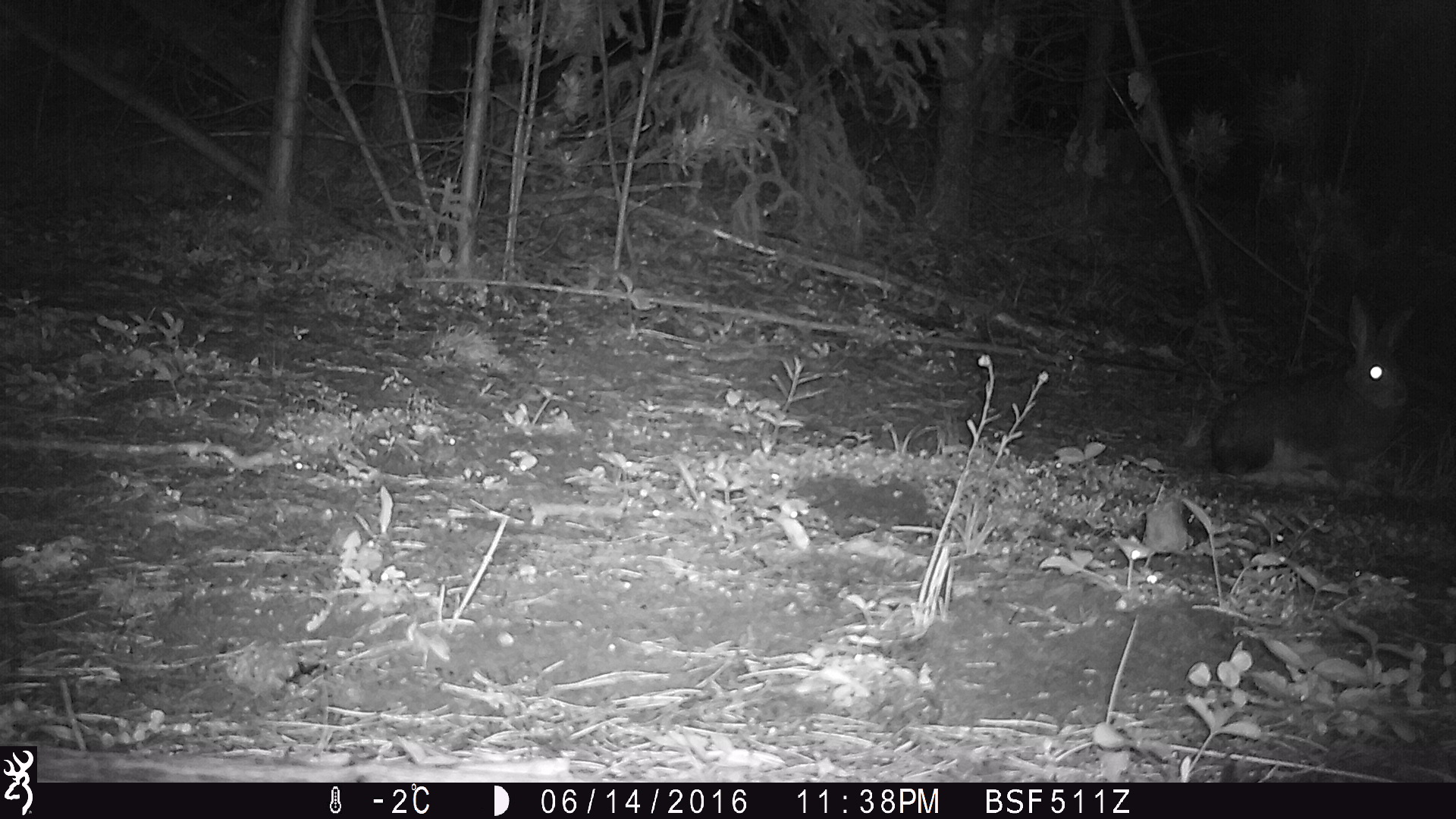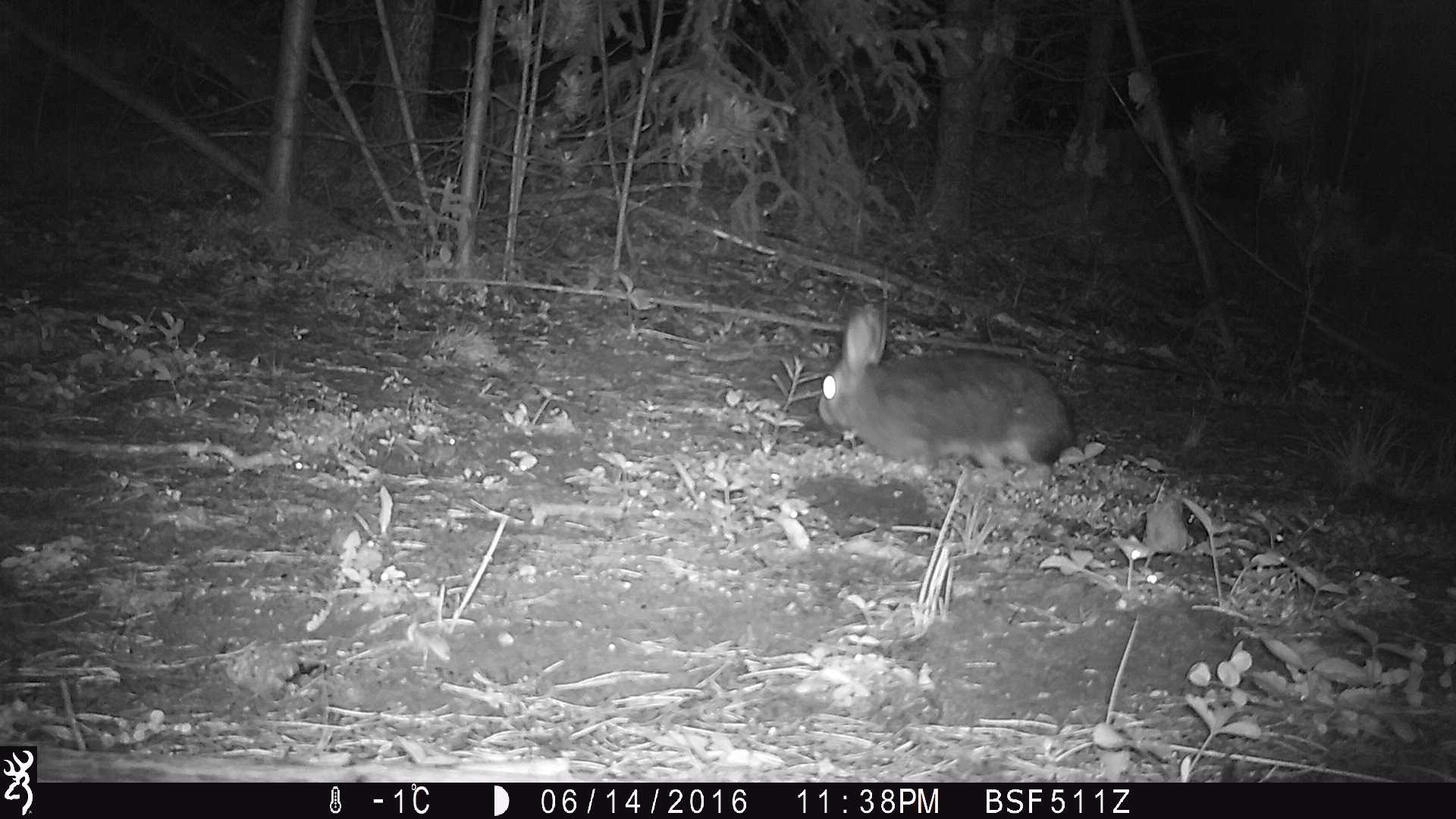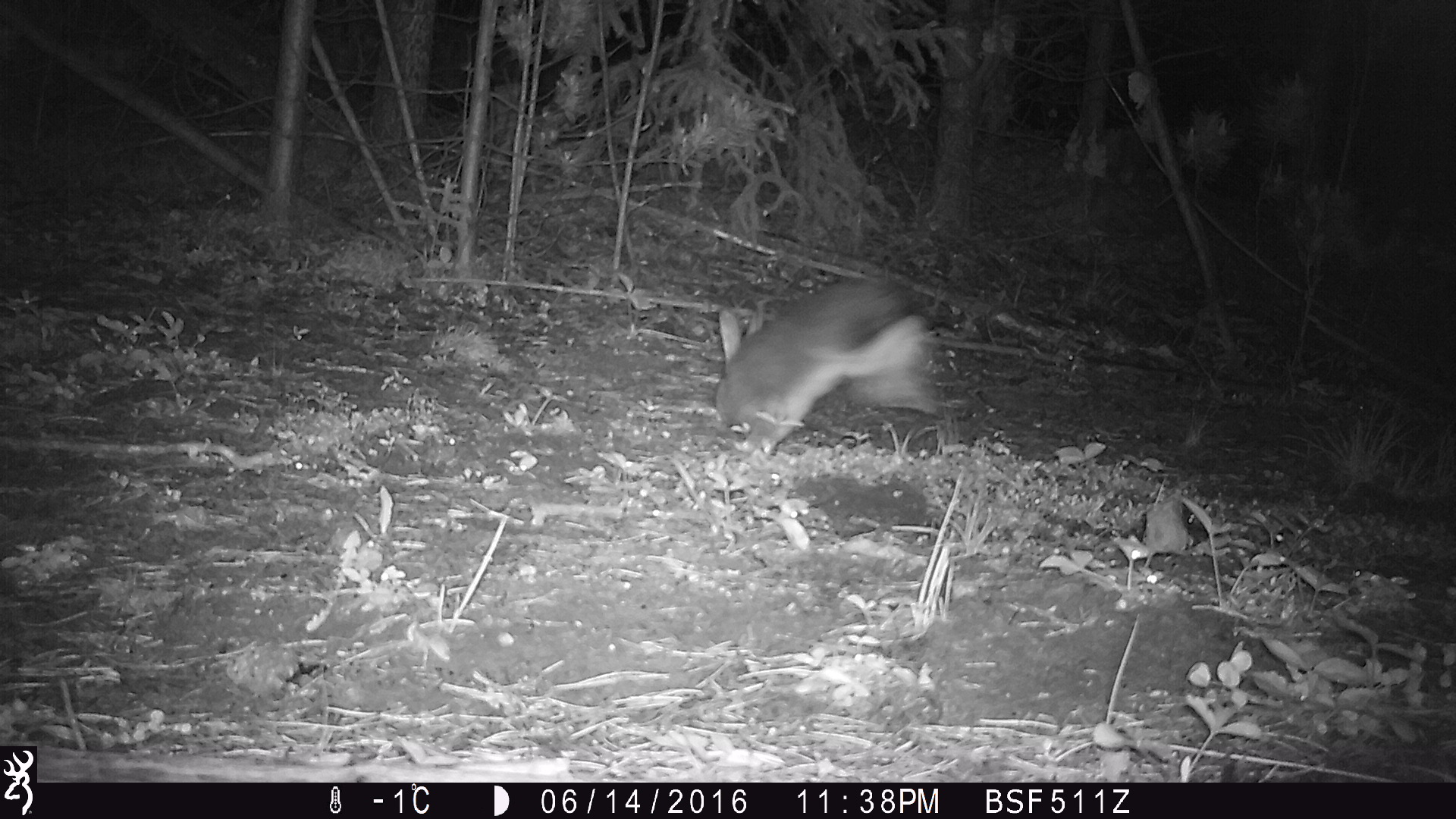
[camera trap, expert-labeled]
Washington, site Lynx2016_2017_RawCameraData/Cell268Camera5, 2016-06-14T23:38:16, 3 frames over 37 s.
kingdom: Animalia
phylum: Chordata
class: Mammalia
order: Lagomorpha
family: Leporidae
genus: Lepus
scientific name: Lepus americanus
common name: snowshoe hare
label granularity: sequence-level